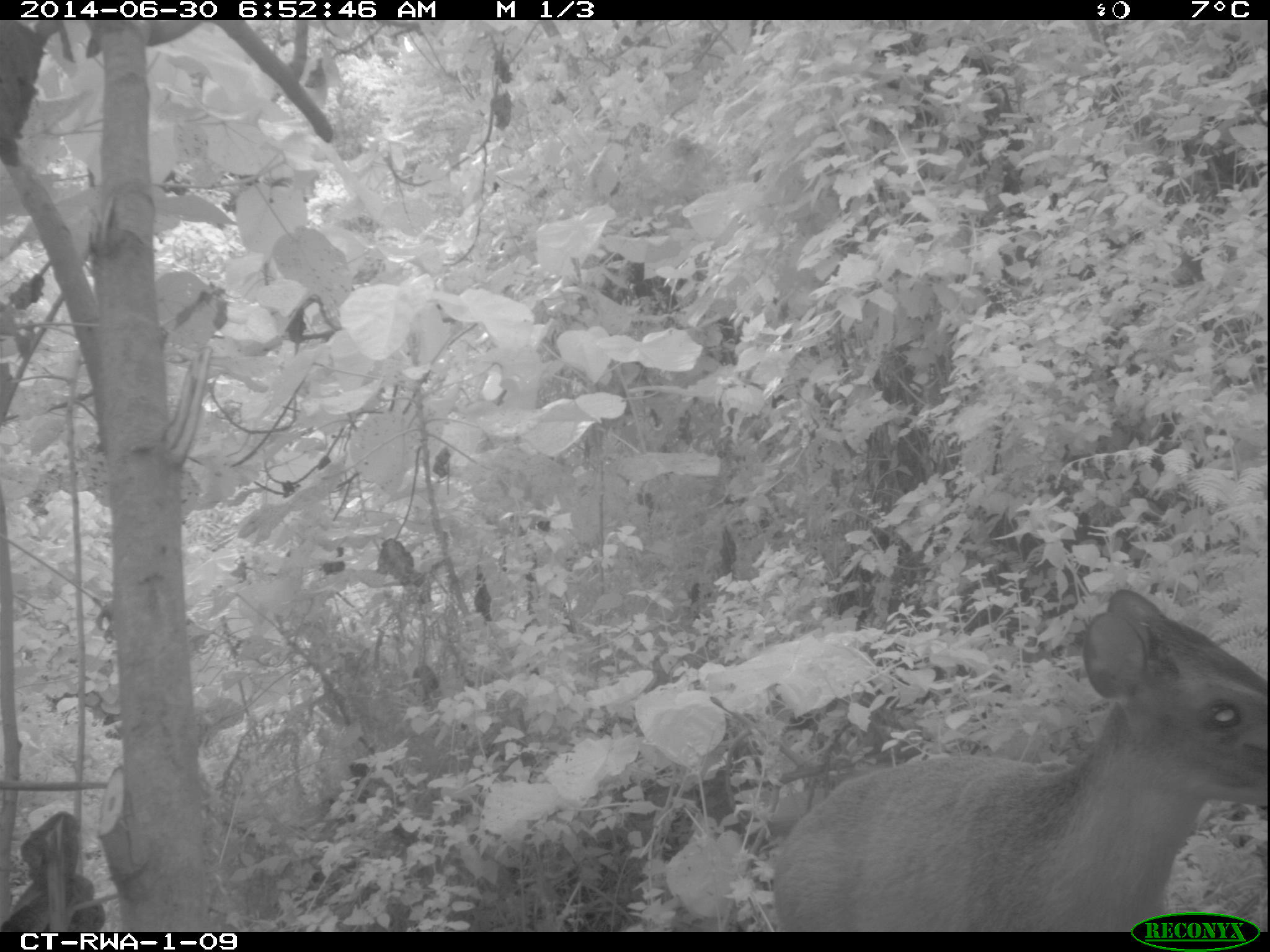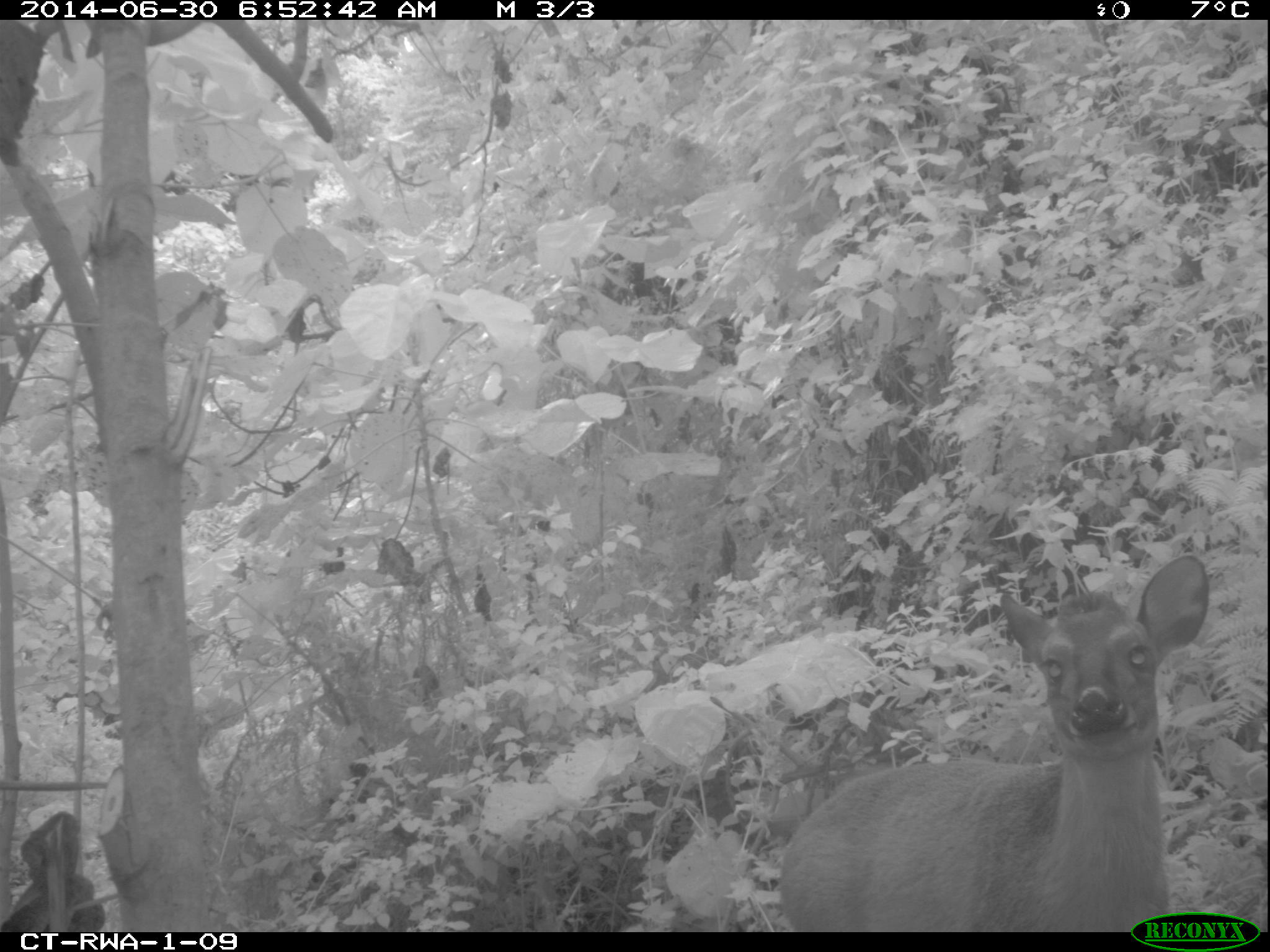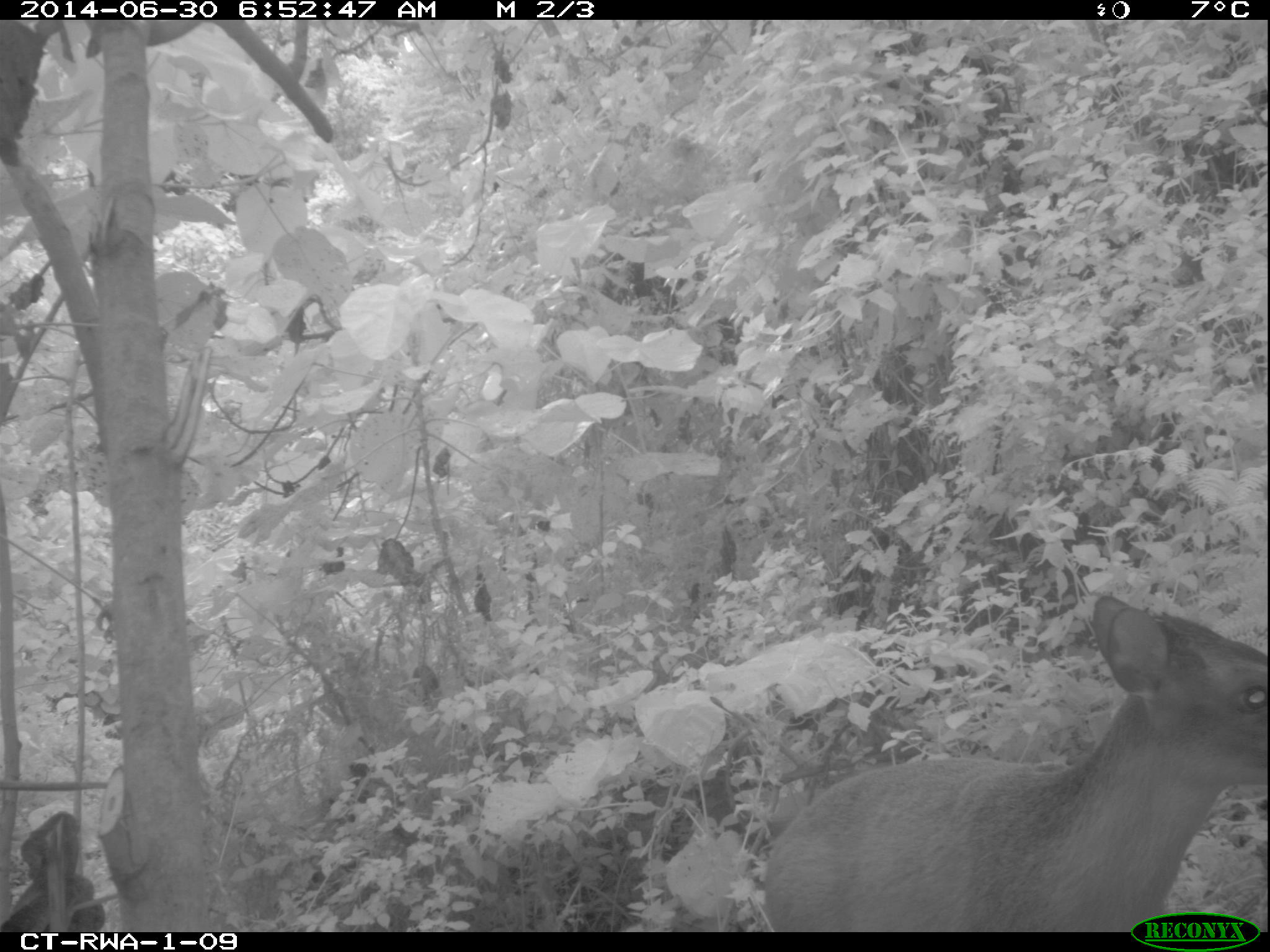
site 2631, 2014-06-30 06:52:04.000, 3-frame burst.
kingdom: Animalia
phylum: Chordata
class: Mammalia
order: Artiodactyla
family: Bovidae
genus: Cephalophus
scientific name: Cephalophus nigrifrons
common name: black-fronted duiker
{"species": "Cephalophus nigrifrons (black-fronted duiker)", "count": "1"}